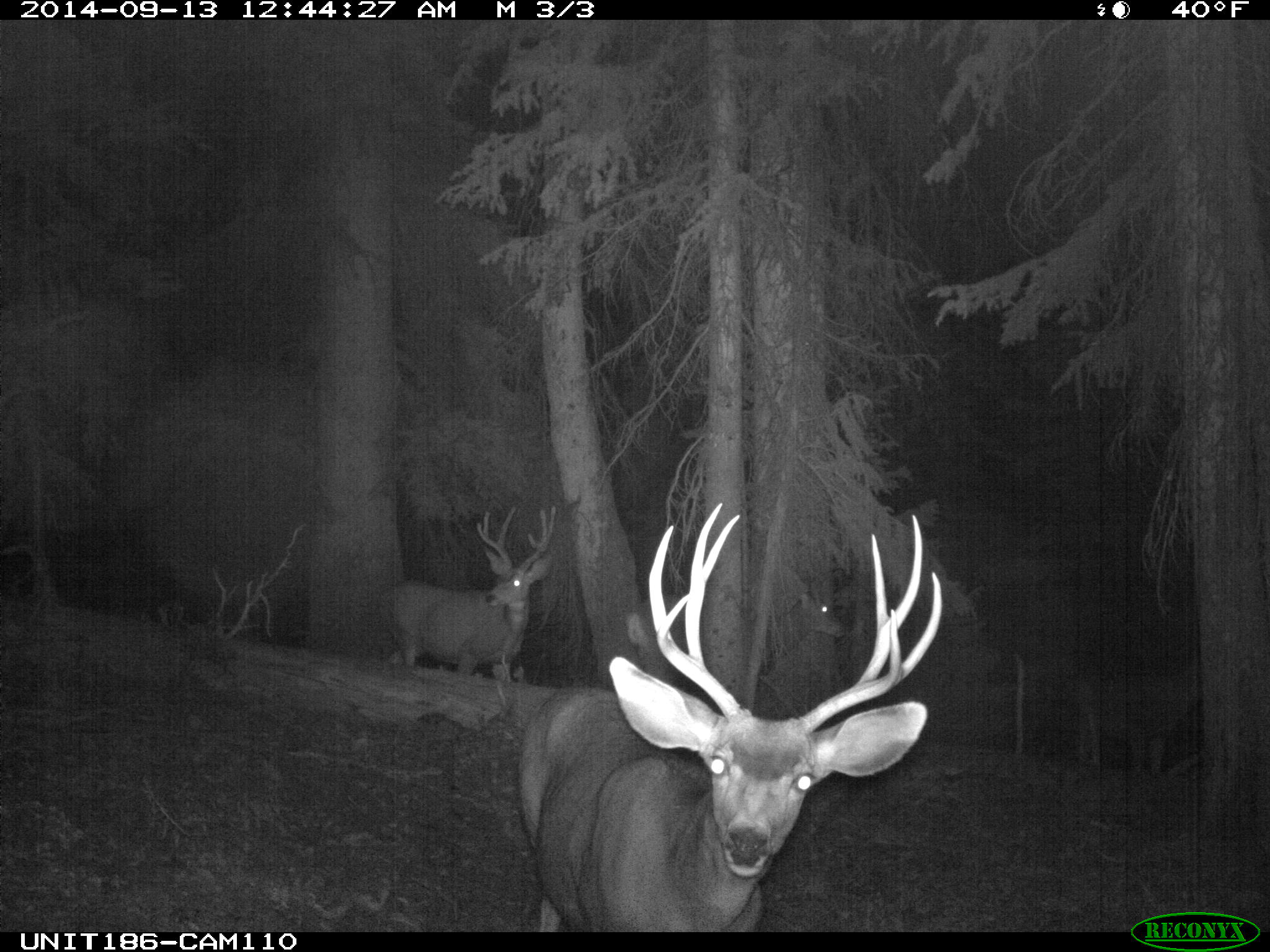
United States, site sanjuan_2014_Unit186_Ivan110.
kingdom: Animalia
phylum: Chordata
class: Mammalia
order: Artiodactyla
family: Cervidae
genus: Odocoileus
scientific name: Odocoileus hemionus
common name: mule deer